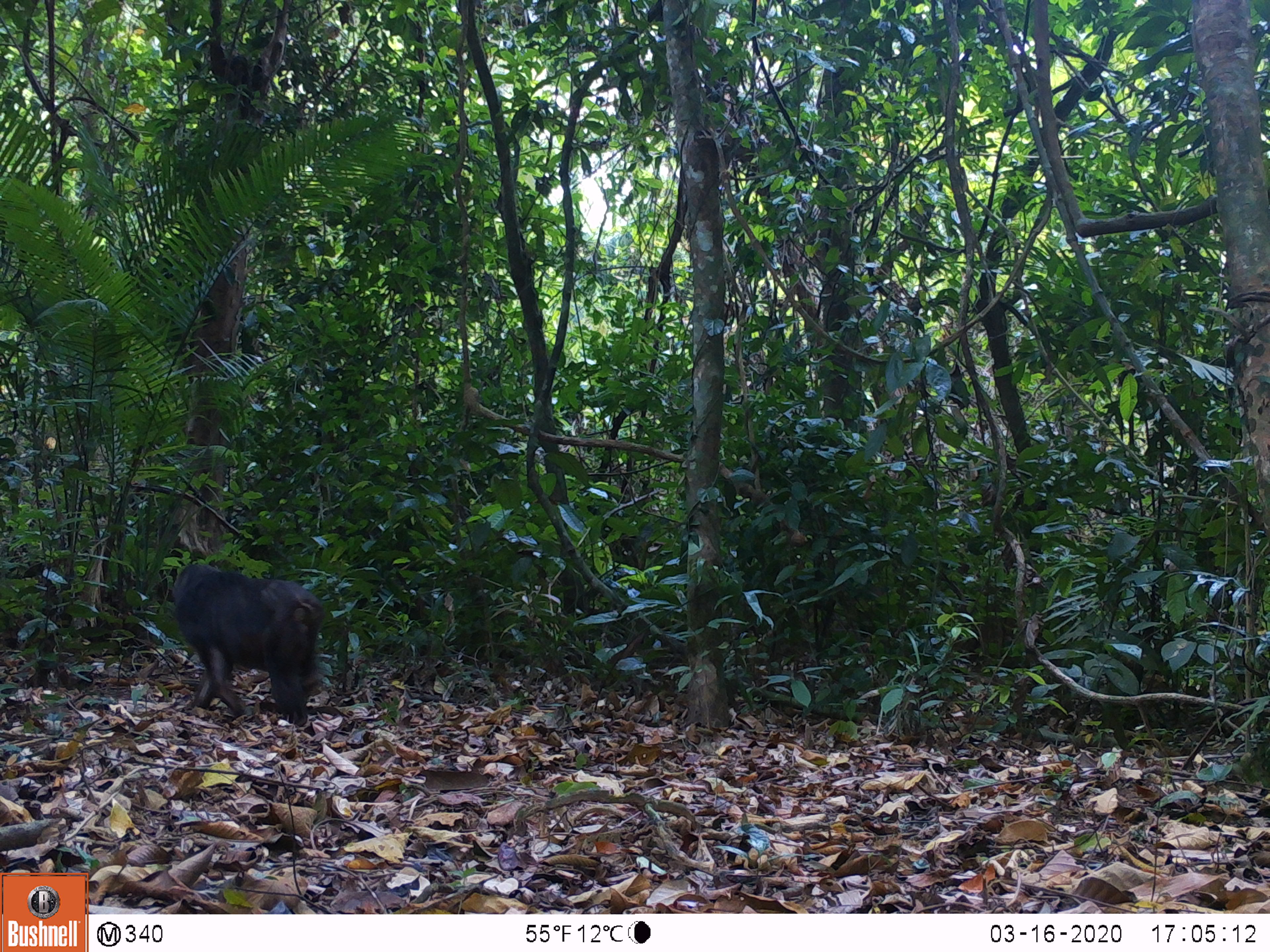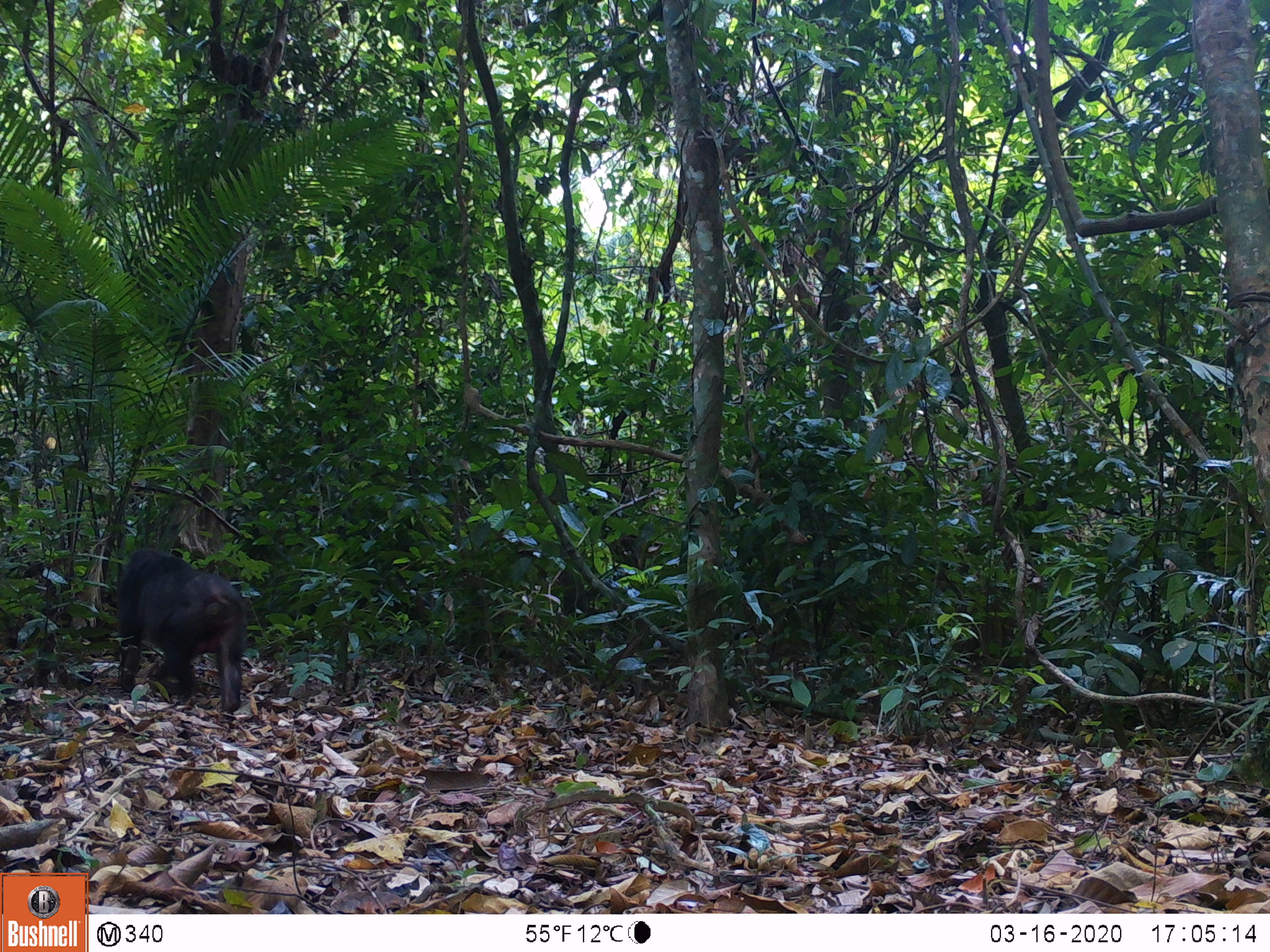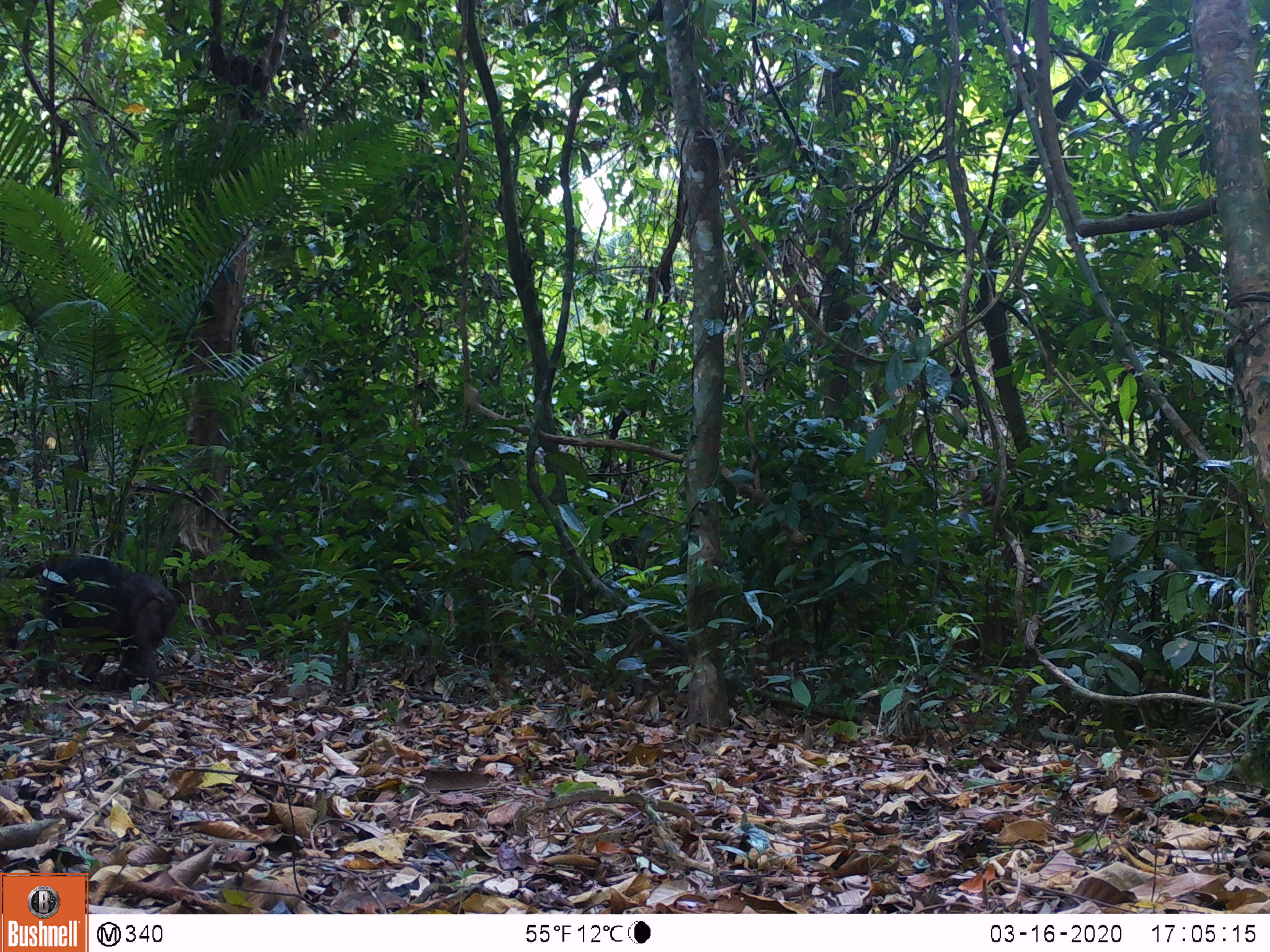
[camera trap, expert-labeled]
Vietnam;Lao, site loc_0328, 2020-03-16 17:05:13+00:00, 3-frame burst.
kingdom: Animalia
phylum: Chordata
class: Mammalia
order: Primates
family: Cercopithecidae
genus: Macaca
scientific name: Macaca arctoides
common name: stump-tailed macaque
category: stump tailed macaque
Stump tailed macaque (stump-tailed macaque) (Macaca arctoides). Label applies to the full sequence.